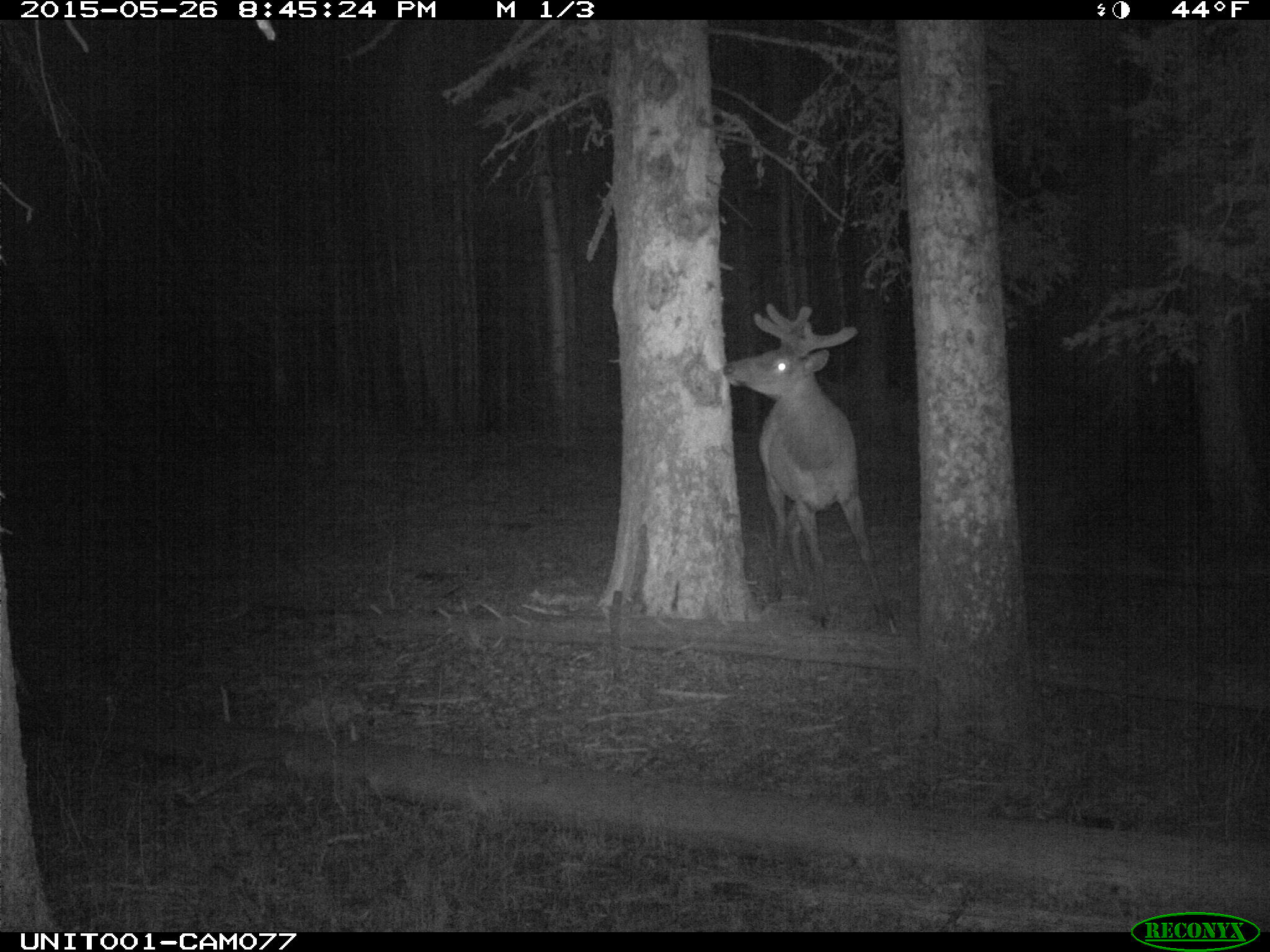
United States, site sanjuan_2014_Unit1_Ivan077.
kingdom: Animalia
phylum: Chordata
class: Mammalia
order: Artiodactyla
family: Cervidae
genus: Cervus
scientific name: Cervus elaphus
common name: red deer